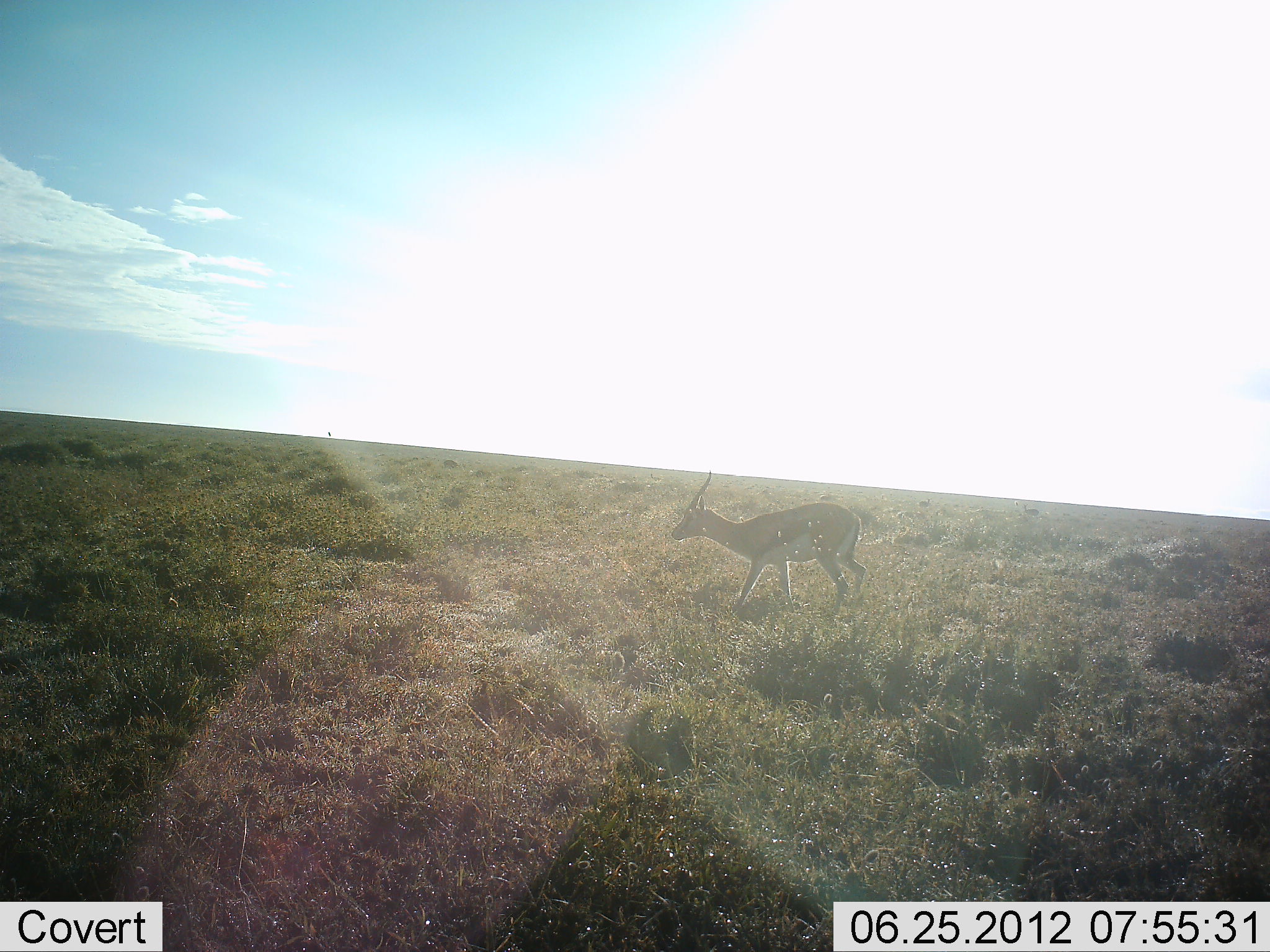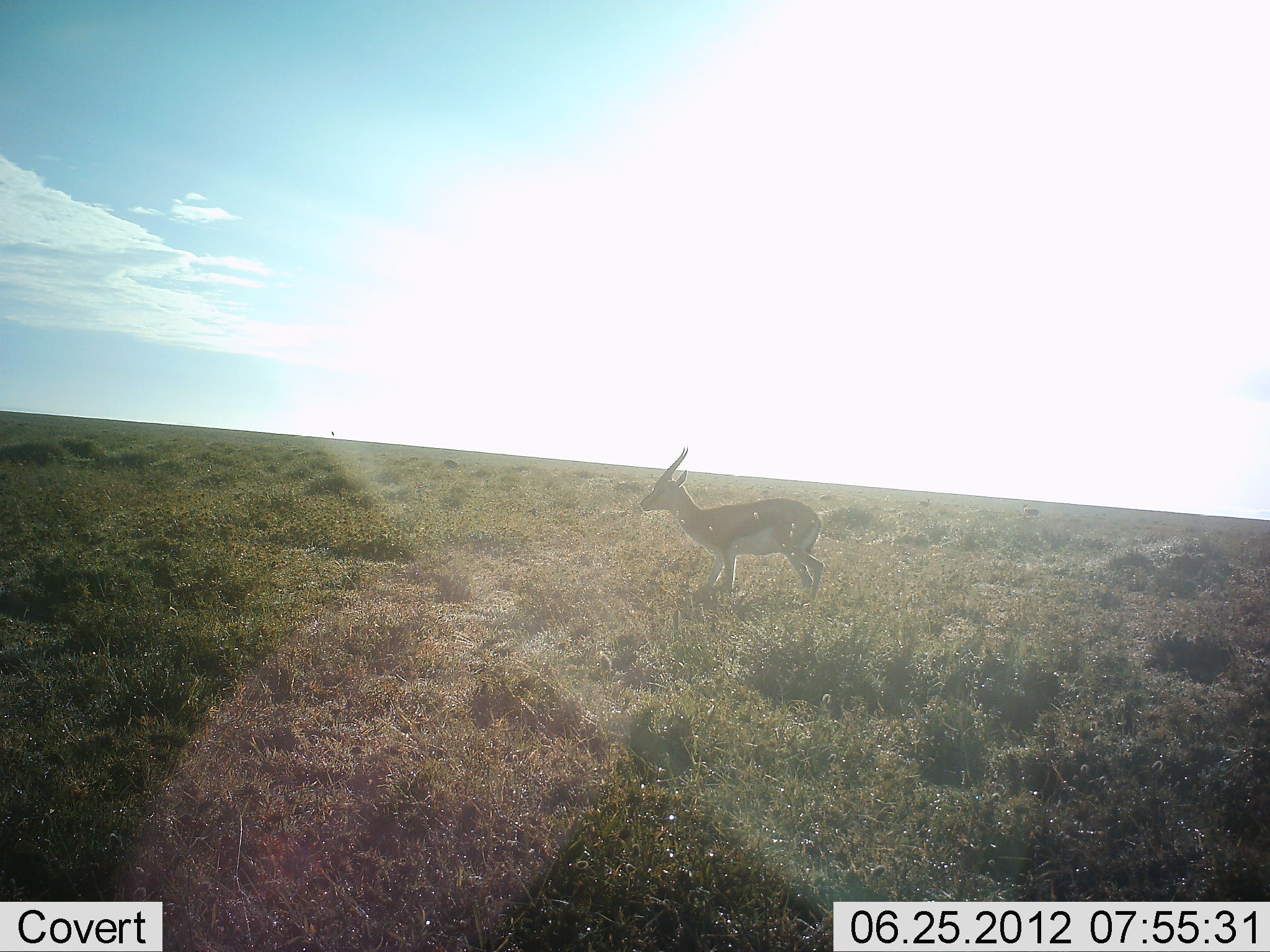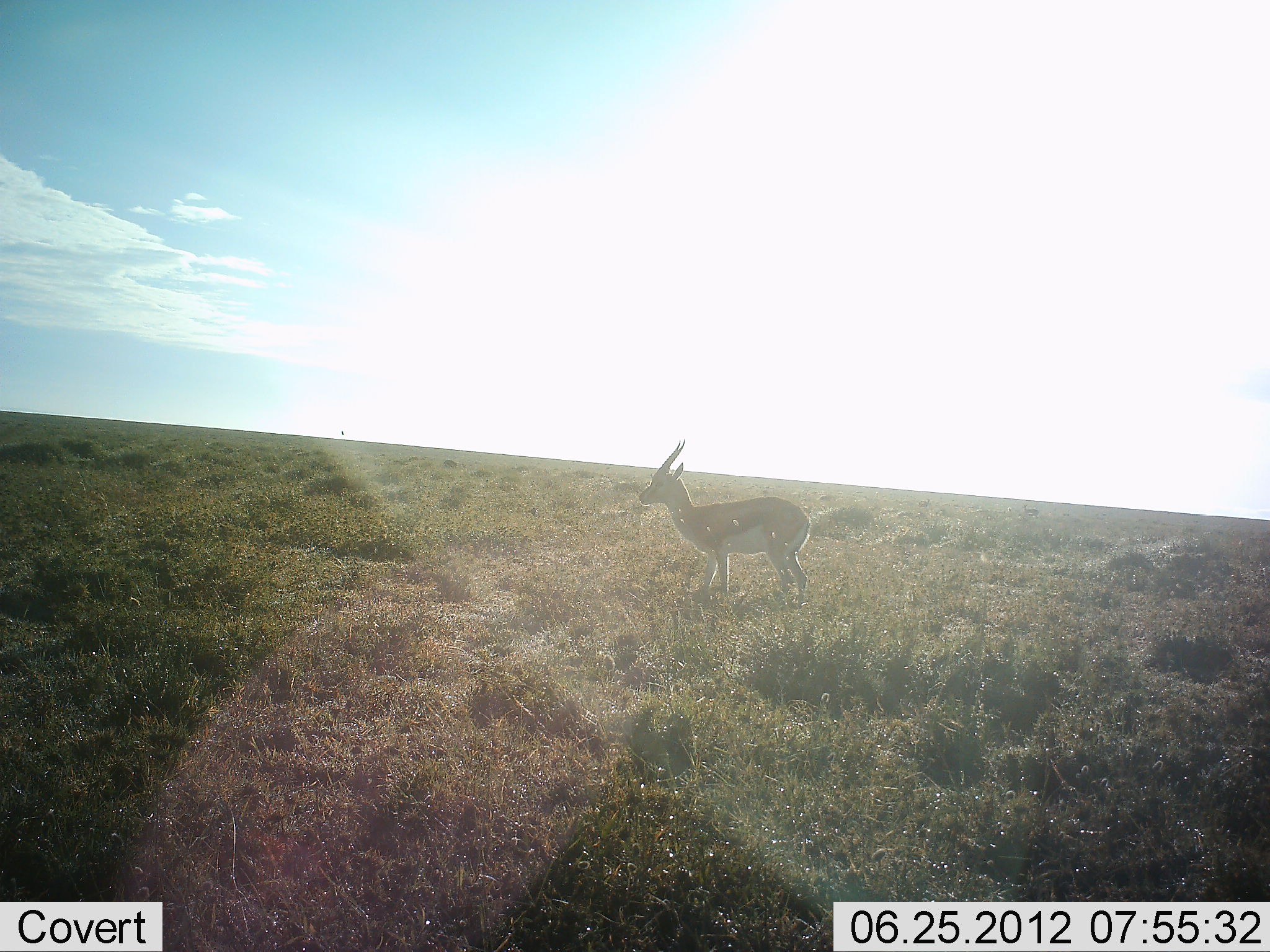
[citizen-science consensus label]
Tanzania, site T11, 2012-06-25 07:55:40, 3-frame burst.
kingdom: Animalia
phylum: Chordata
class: Mammalia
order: Artiodactyla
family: Bovidae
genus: Eudorcas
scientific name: Eudorcas thomsonii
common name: thomson's gazelle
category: gazellethomsons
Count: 1.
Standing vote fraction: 30%.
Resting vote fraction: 0%.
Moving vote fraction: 70%.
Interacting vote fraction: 0%.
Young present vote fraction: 0%.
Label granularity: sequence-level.